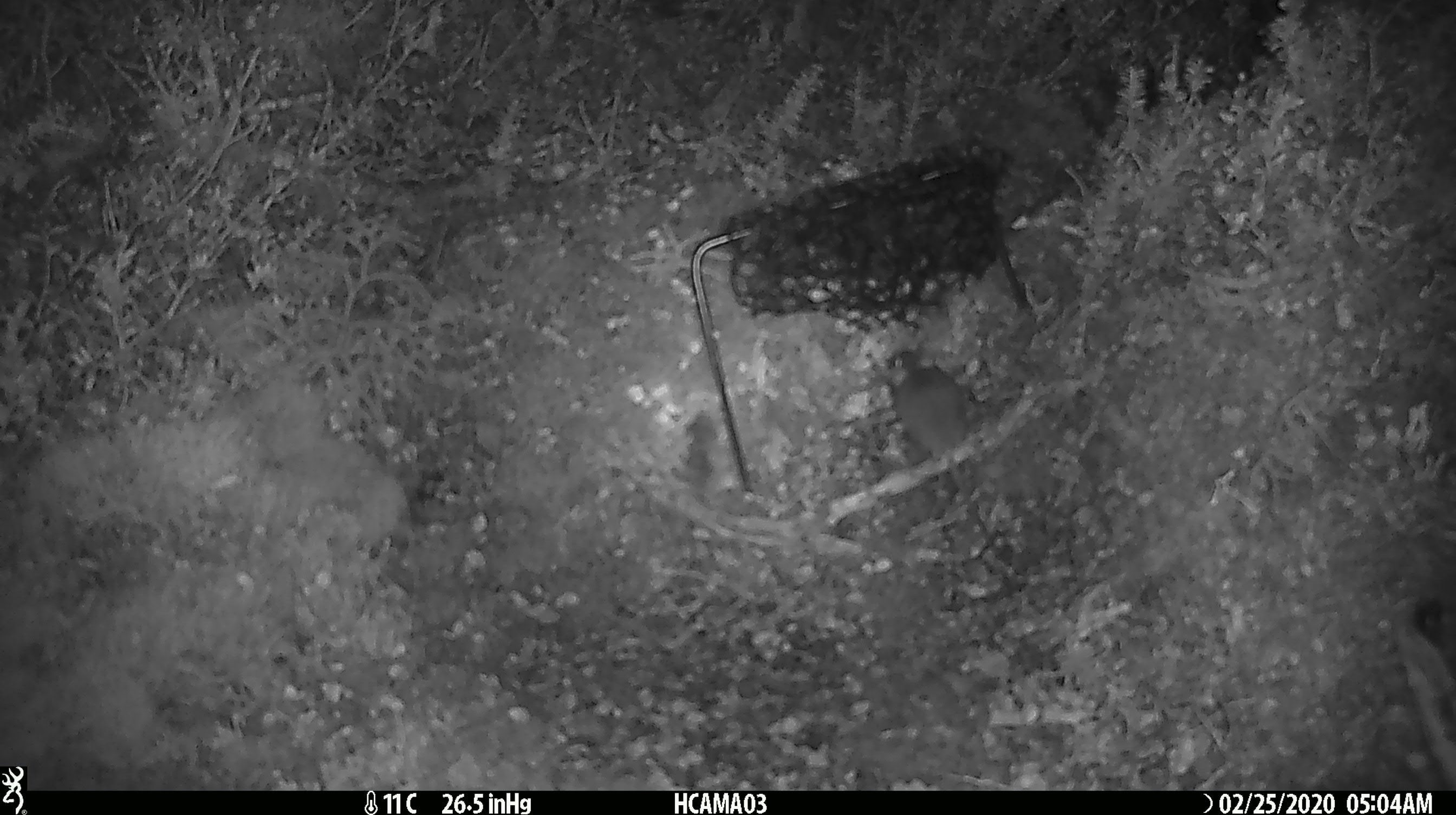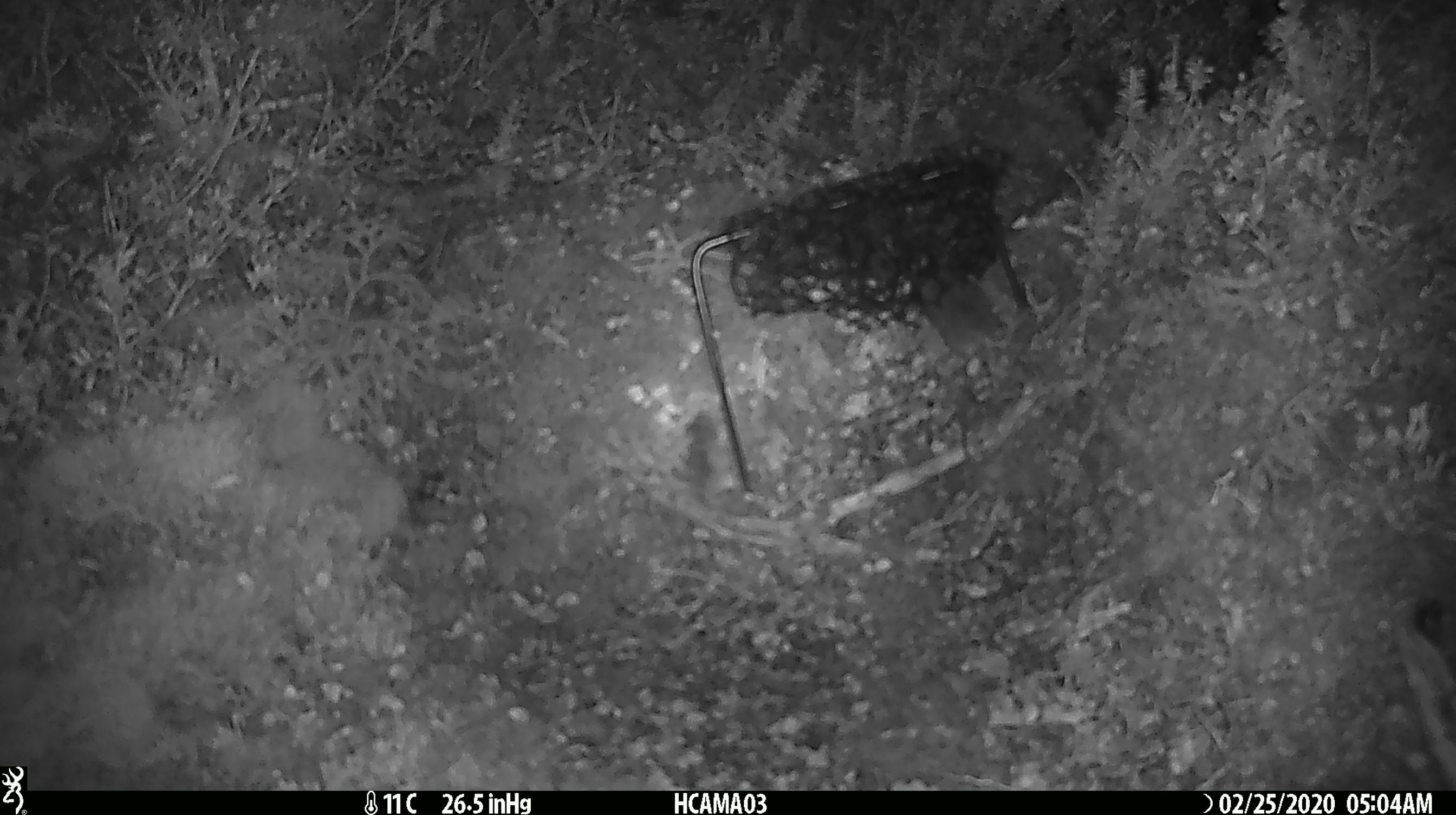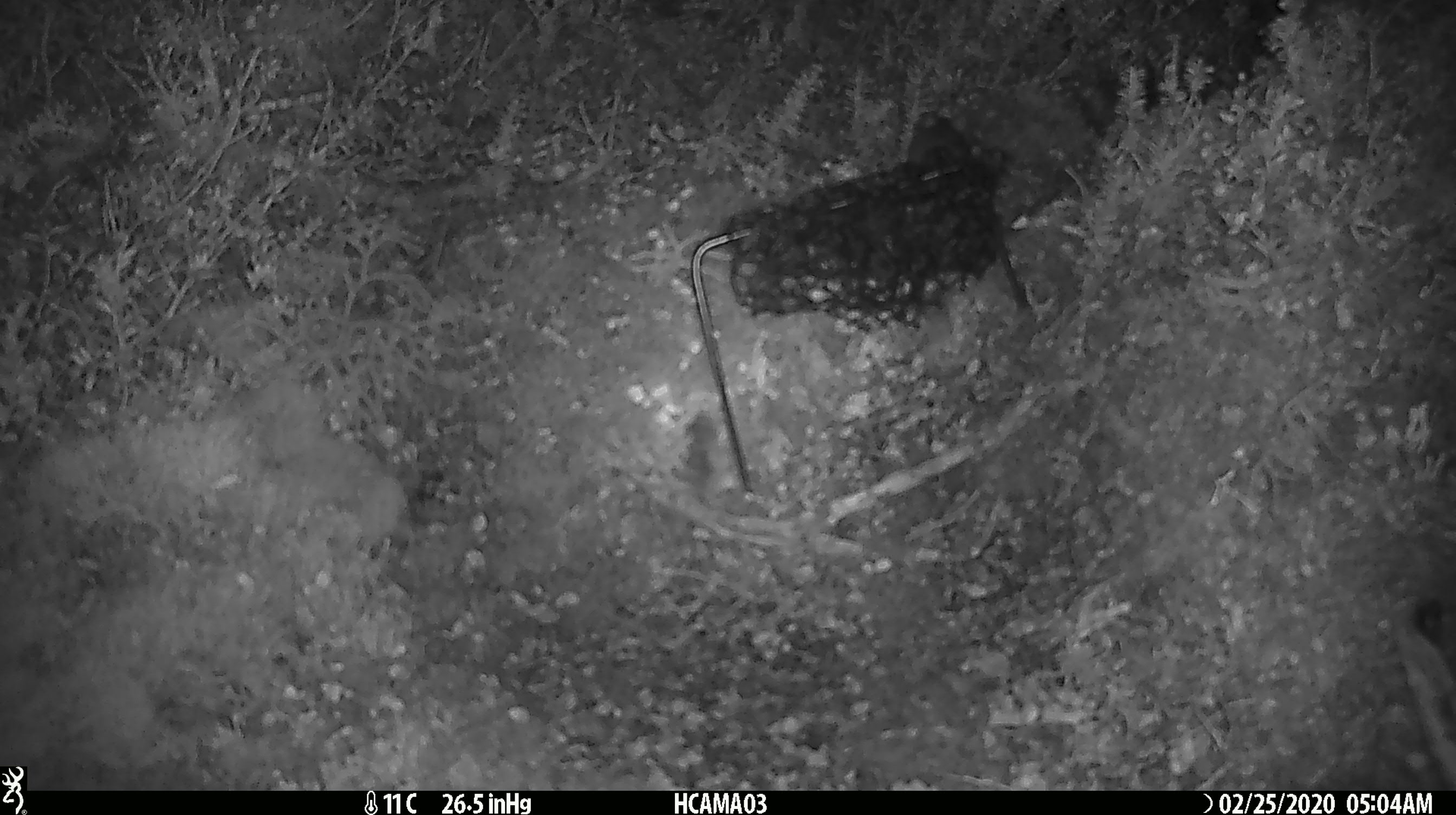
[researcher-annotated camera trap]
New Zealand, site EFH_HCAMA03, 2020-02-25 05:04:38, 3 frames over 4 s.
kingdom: Animalia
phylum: Chordata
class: Mammalia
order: Rodentia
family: Muridae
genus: Mus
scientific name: Mus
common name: mouse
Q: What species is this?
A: Mouse (Mus).